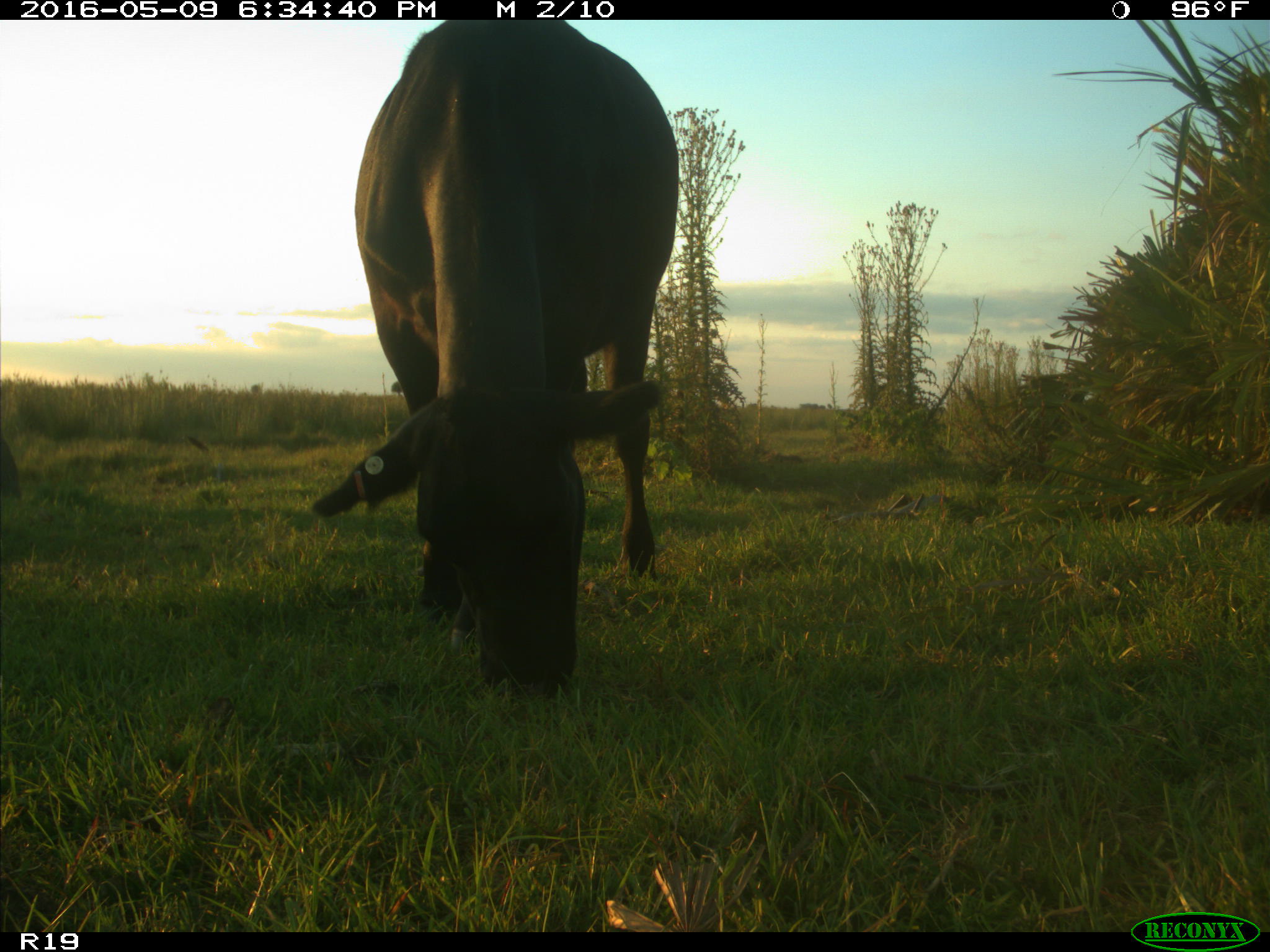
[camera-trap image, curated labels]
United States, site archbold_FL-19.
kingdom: Animalia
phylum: Chordata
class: Mammalia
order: Artiodactyla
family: Bovidae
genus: Bos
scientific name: Bos taurus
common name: domestic cow